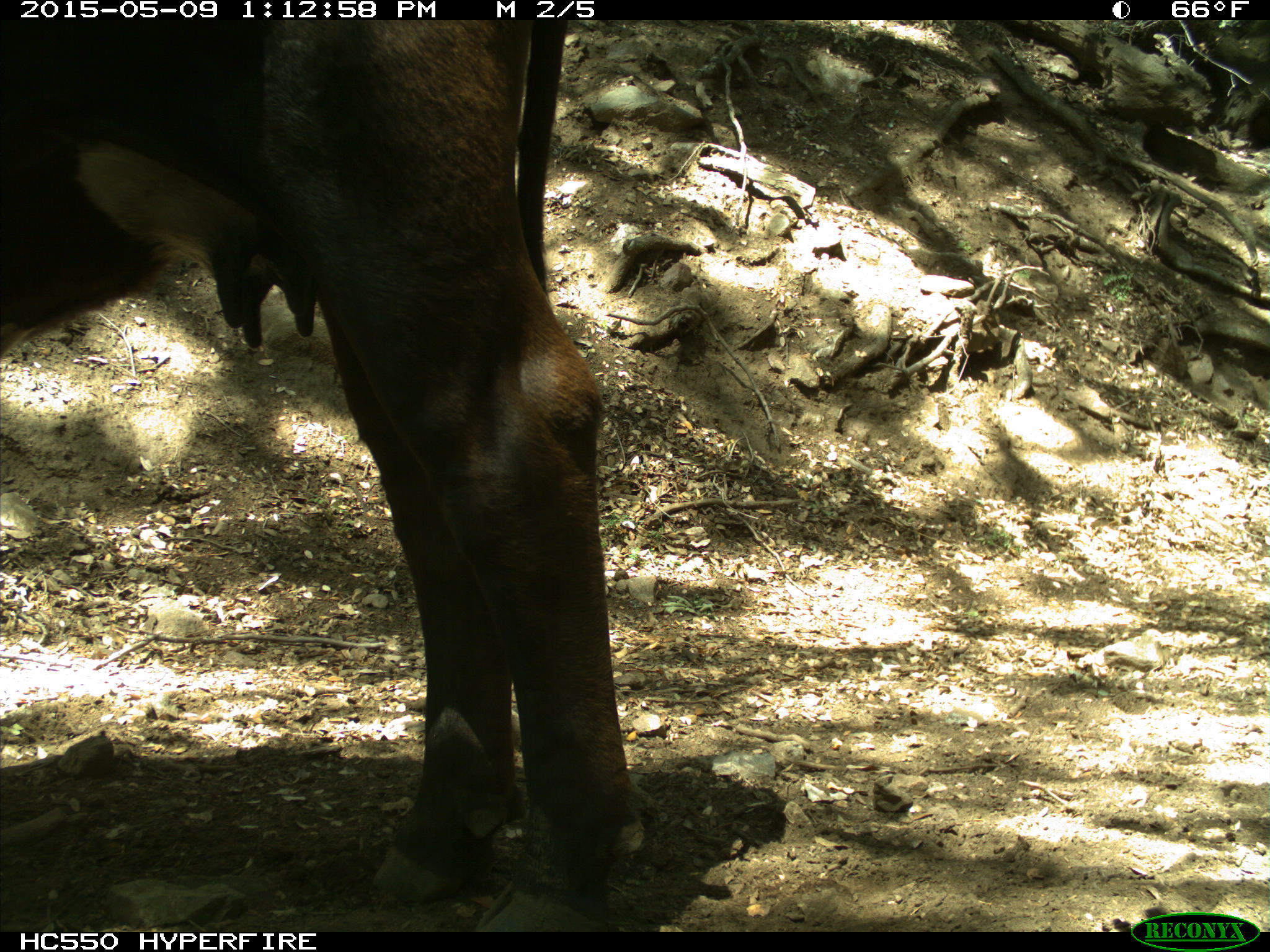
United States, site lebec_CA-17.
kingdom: Animalia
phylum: Chordata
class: Mammalia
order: Artiodactyla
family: Bovidae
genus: Bos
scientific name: Bos taurus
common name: domestic cow